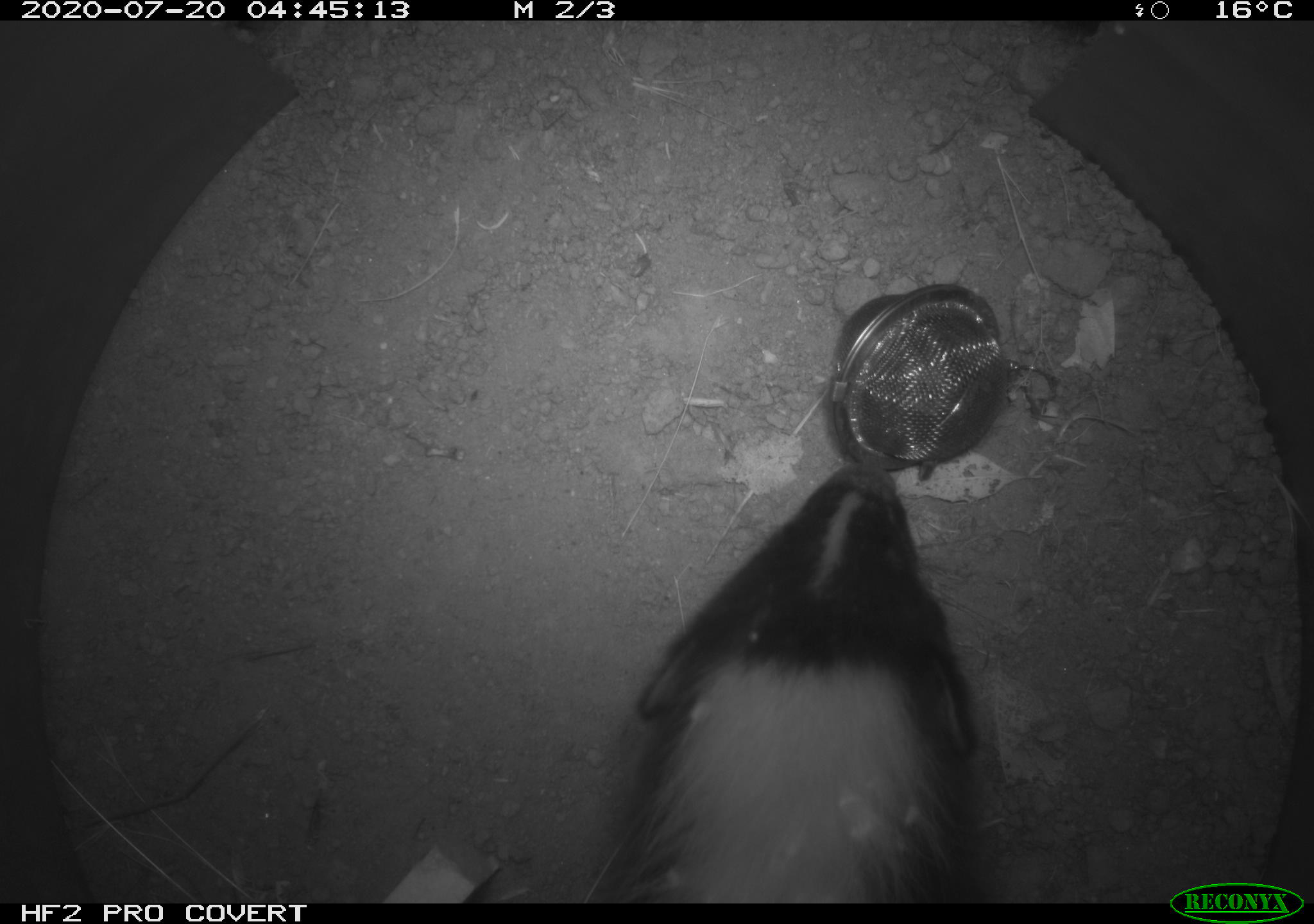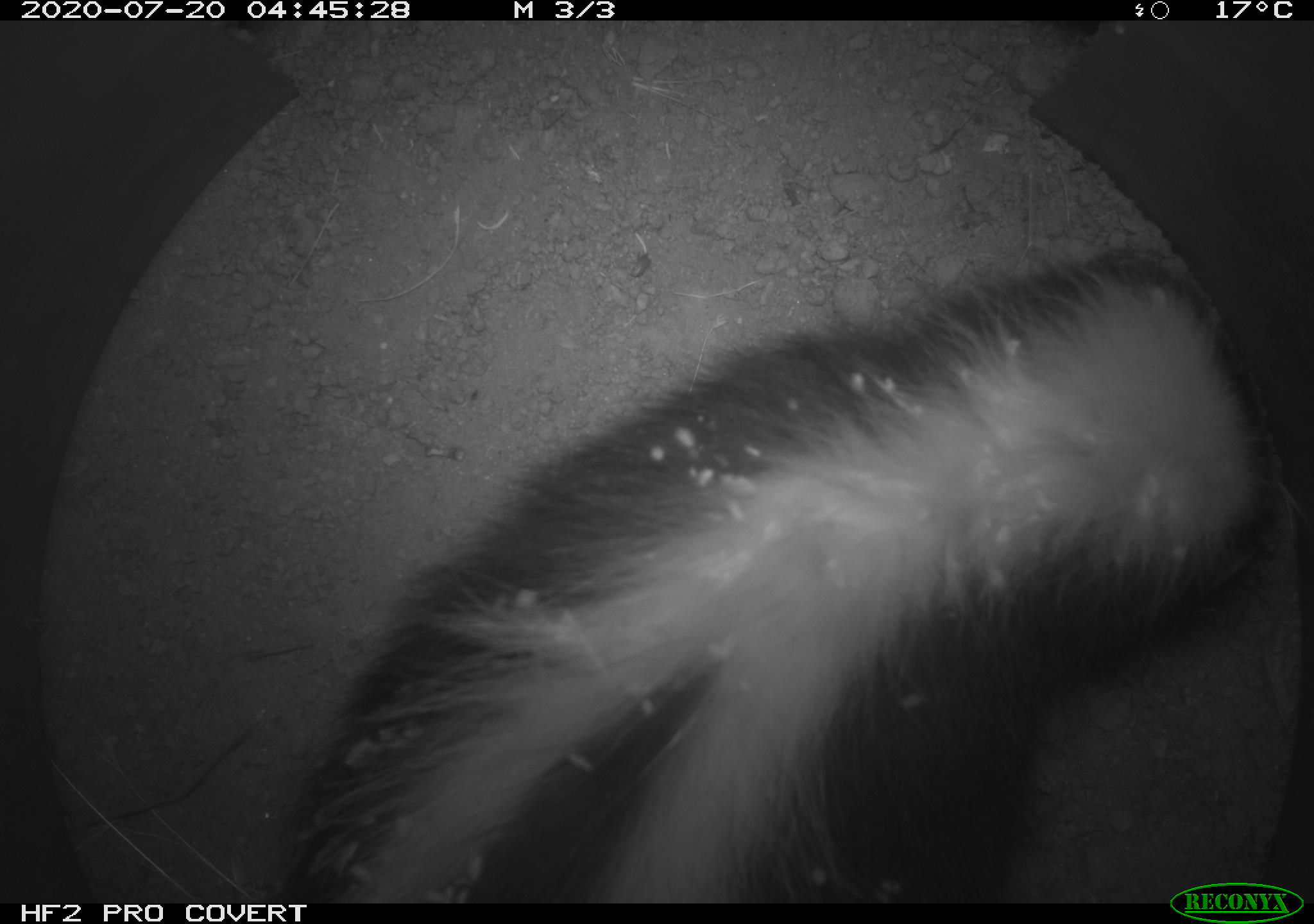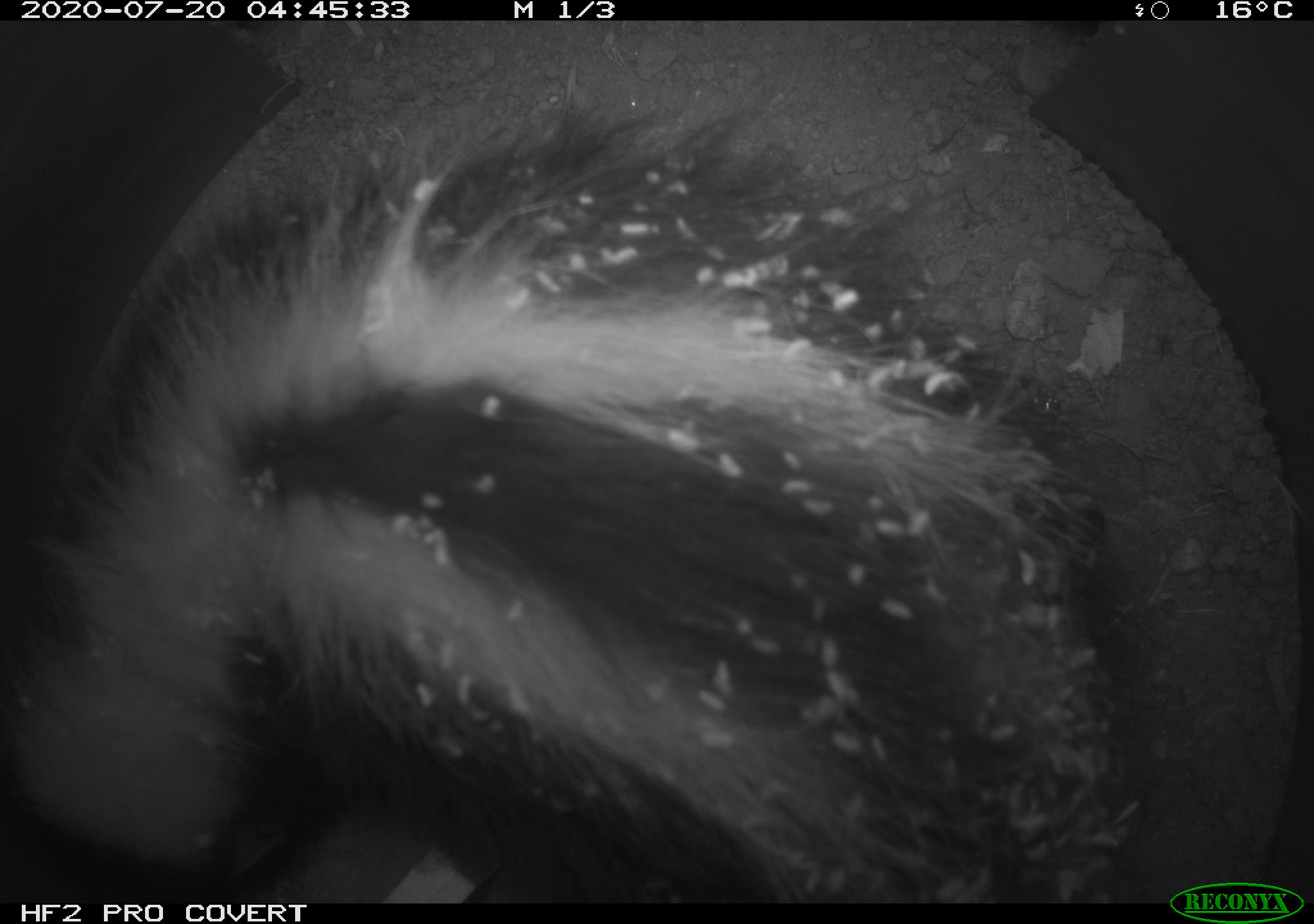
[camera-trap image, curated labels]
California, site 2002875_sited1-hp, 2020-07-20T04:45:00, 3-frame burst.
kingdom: Animalia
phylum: Chordata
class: Mammalia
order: Carnivora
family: Mephitidae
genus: Mephitis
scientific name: Mephitis mephitis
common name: striped skunk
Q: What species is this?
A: Striped skunk (Mephitis mephitis).